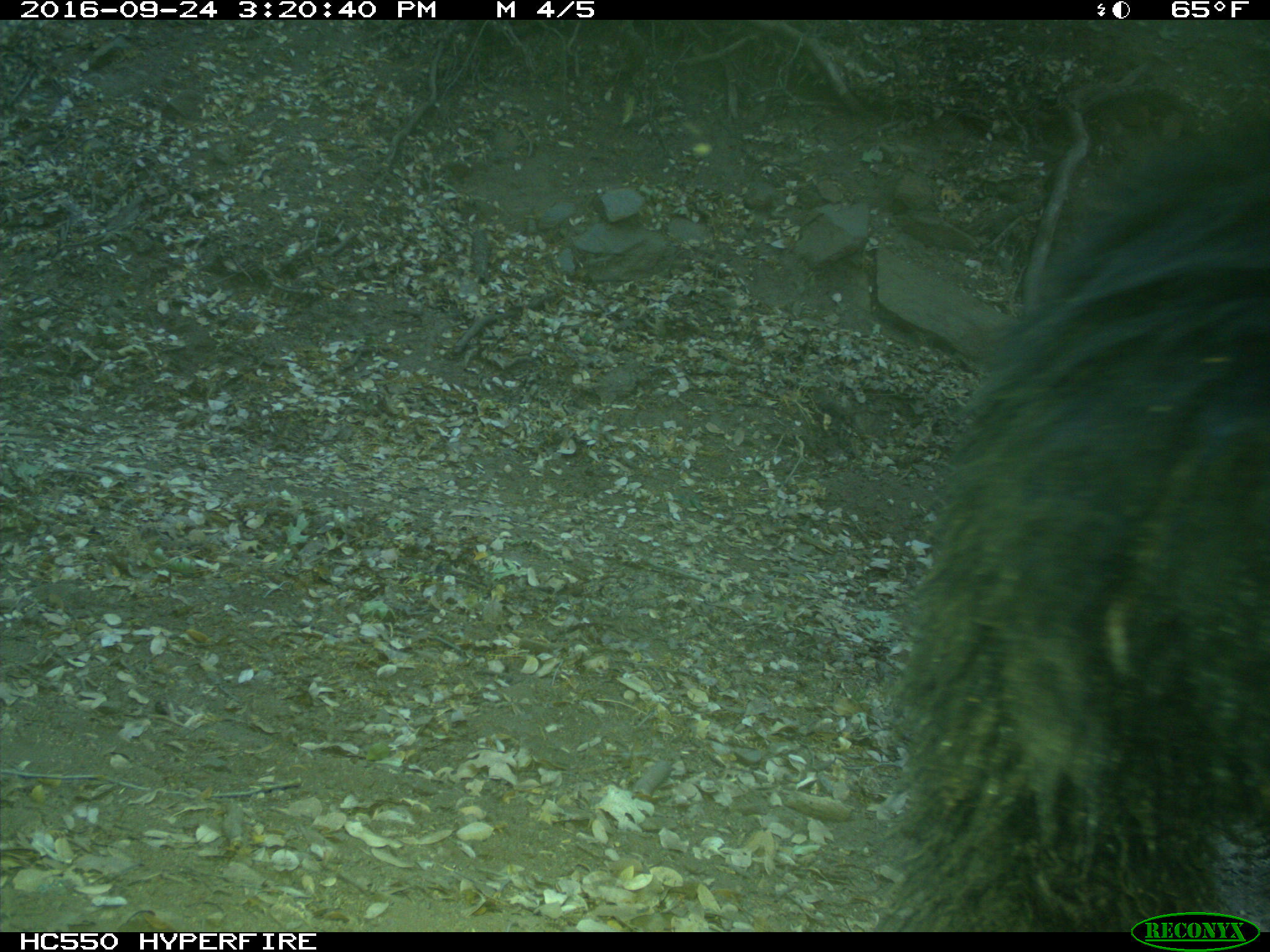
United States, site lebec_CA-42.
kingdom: Animalia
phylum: Chordata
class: Mammalia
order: Carnivora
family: Ursidae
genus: Ursus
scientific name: Ursus americanus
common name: american black bear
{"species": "Ursus americanus (american black bear)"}